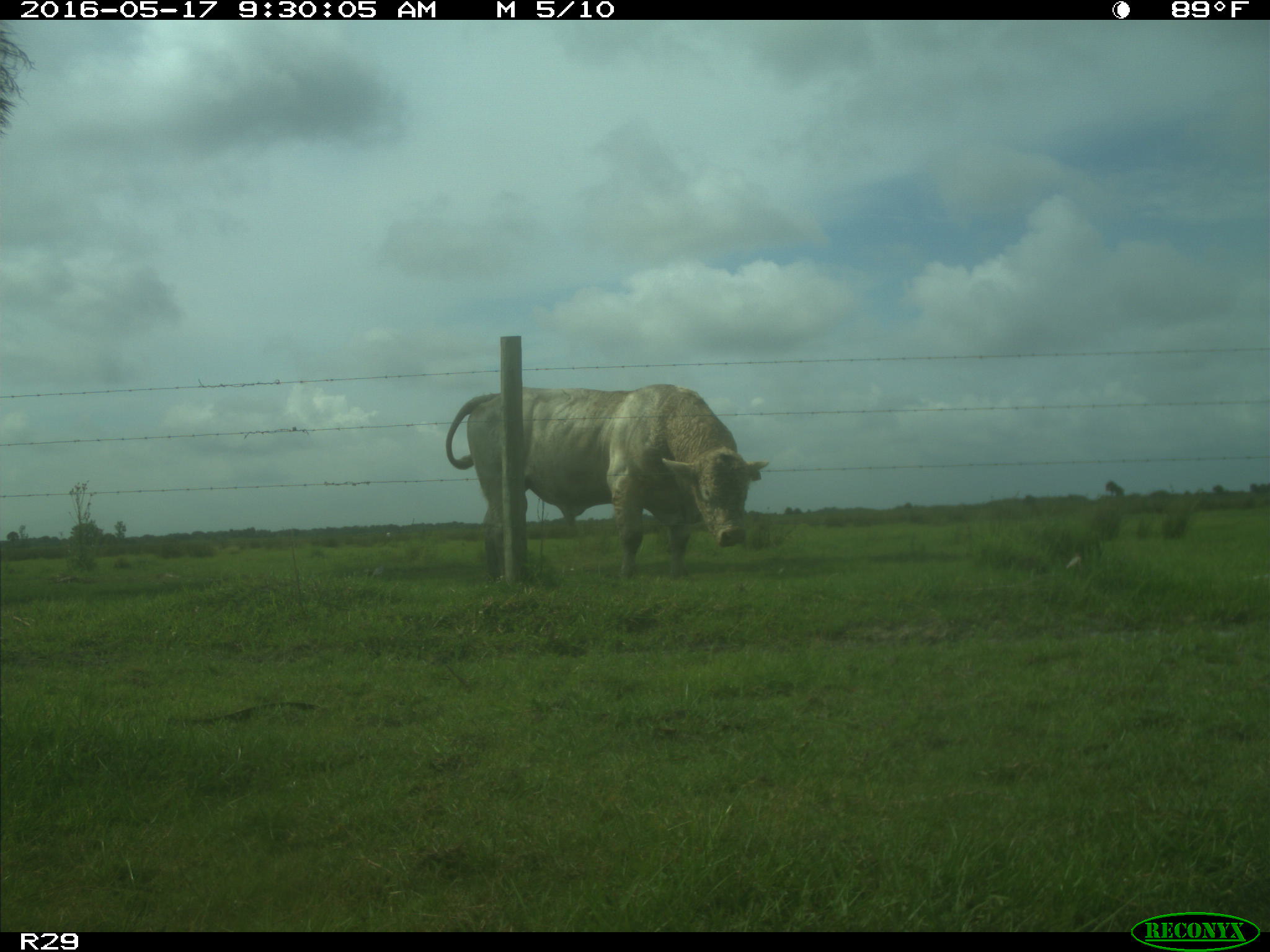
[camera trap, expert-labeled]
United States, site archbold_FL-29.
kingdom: Animalia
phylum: Chordata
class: Mammalia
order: Artiodactyla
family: Bovidae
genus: Bos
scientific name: Bos taurus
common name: domestic cow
Bos taurus (domestic cow).